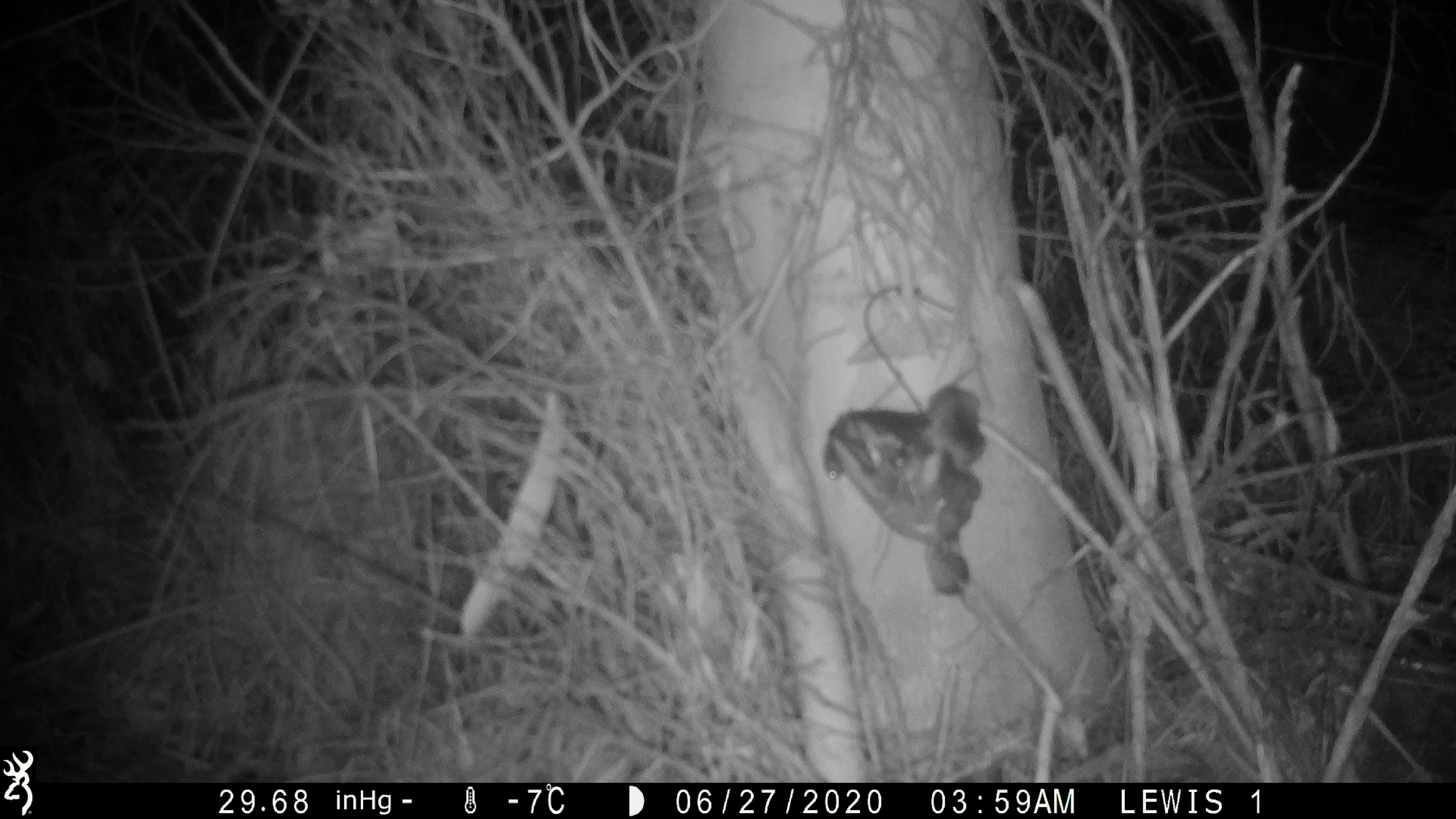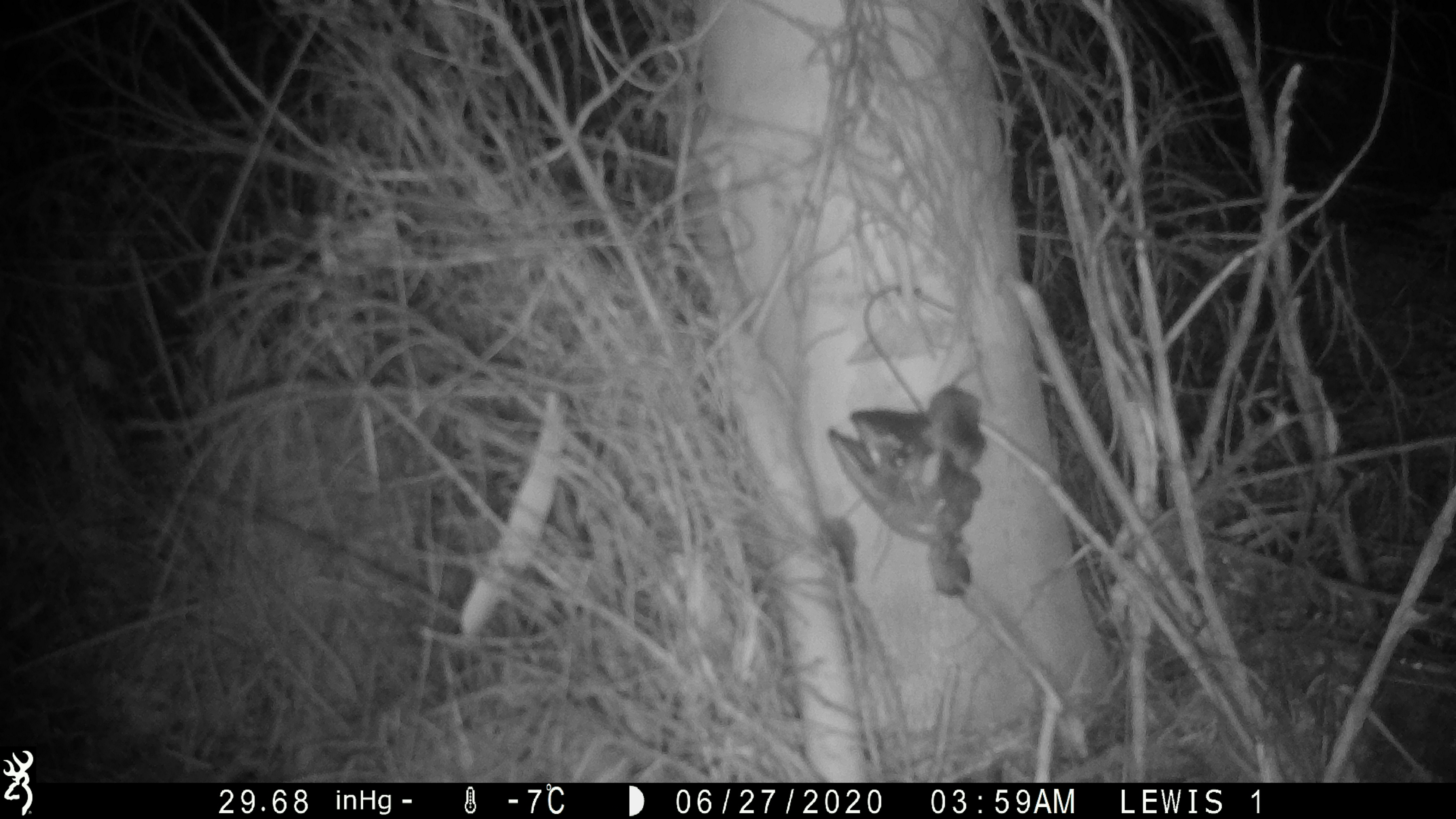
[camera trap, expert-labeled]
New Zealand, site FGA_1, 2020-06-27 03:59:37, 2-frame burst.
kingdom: Animalia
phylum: Chordata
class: Mammalia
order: Rodentia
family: Muridae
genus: Mus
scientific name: Mus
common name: mouse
Mouse (Mus).